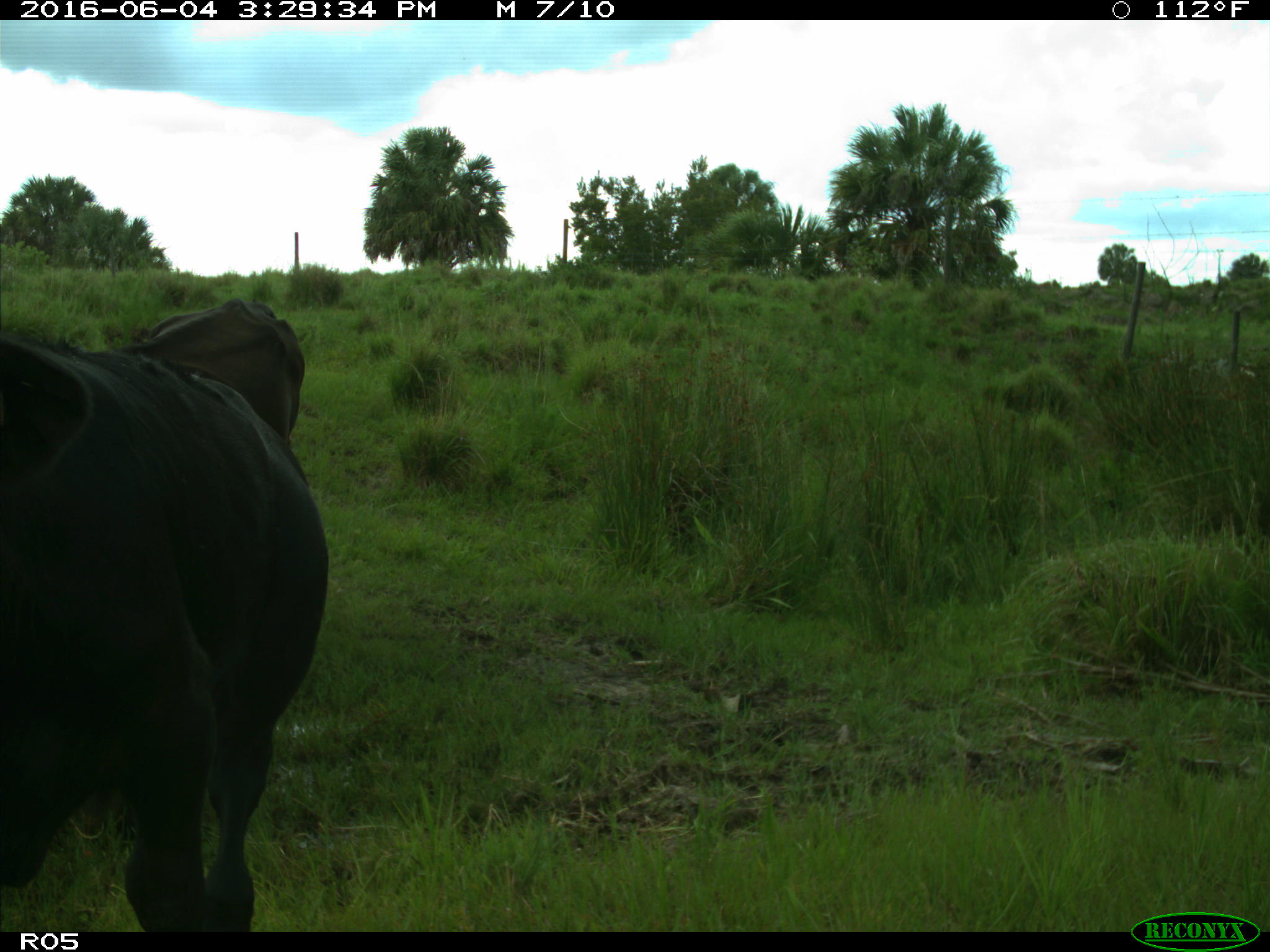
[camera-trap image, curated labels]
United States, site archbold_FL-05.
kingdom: Animalia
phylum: Chordata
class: Mammalia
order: Artiodactyla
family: Bovidae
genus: Bos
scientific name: Bos taurus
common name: domestic cow